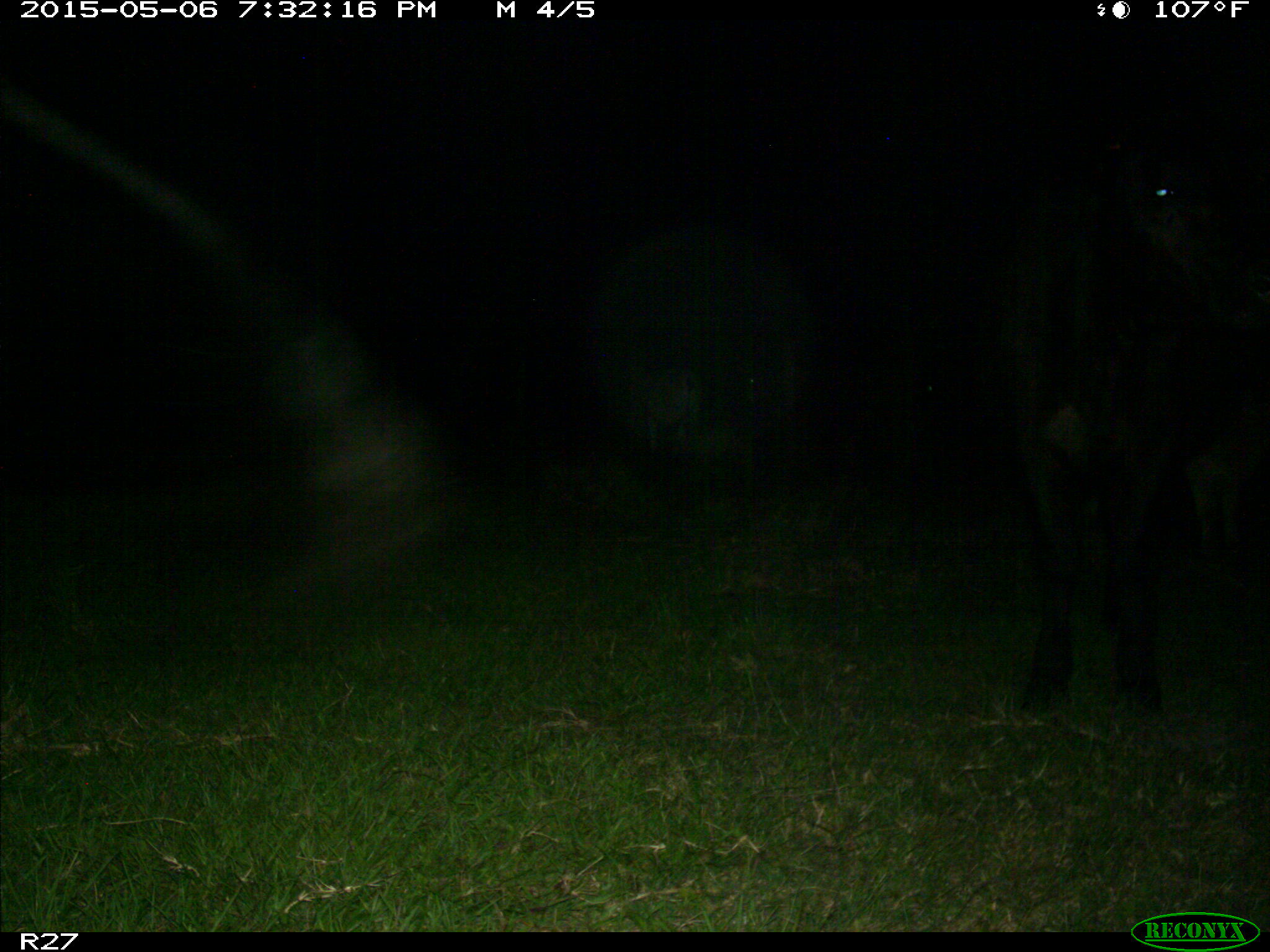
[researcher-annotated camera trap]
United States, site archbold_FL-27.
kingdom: Animalia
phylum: Chordata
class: Mammalia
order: Artiodactyla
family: Bovidae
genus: Bos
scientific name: Bos taurus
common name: domestic cow